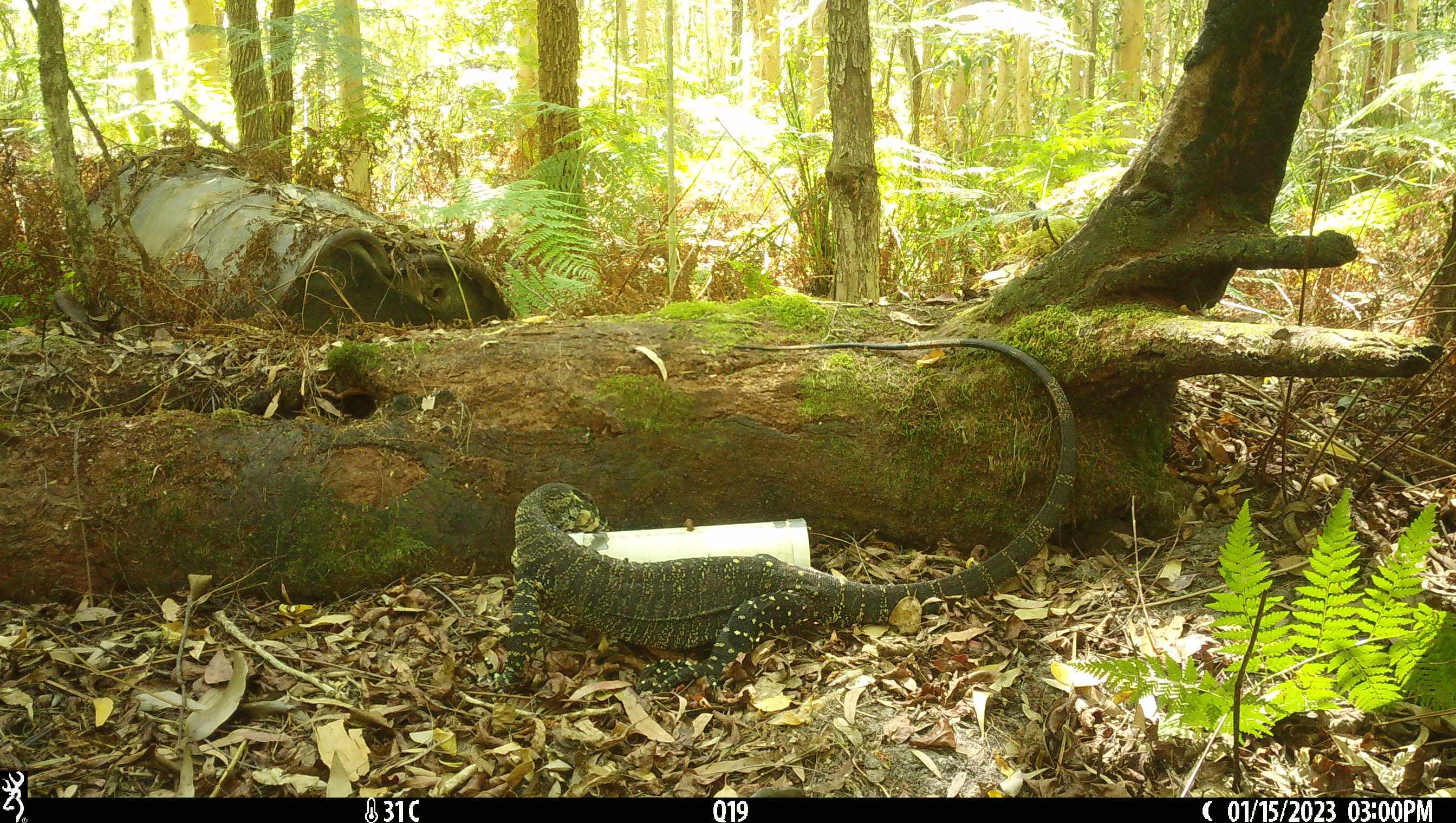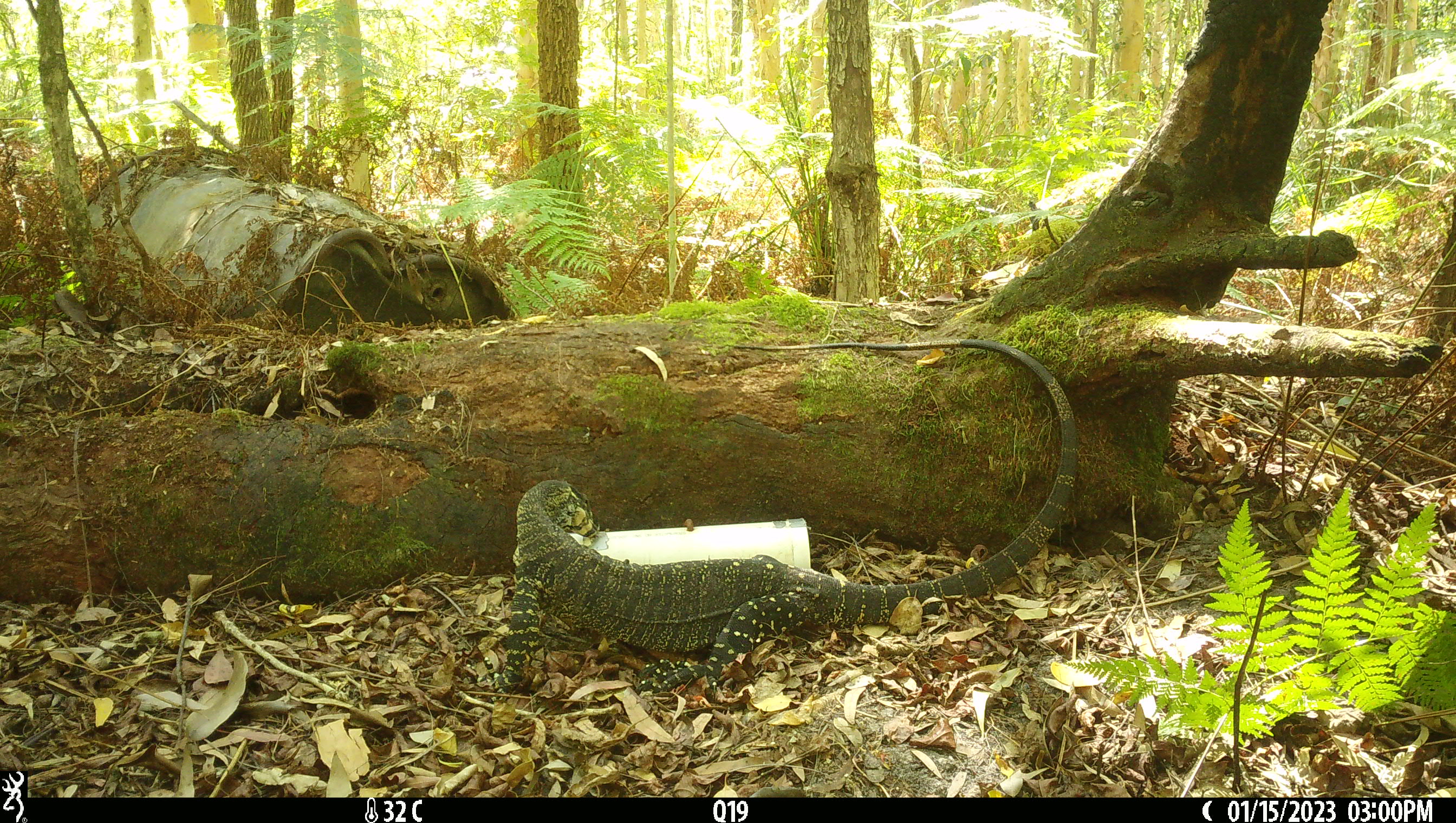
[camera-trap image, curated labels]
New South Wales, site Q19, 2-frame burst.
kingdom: Animalia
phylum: Chordata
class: Reptilia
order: Squamata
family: Varanidae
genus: Varanus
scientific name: Varanus varius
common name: lace monitor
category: goanna